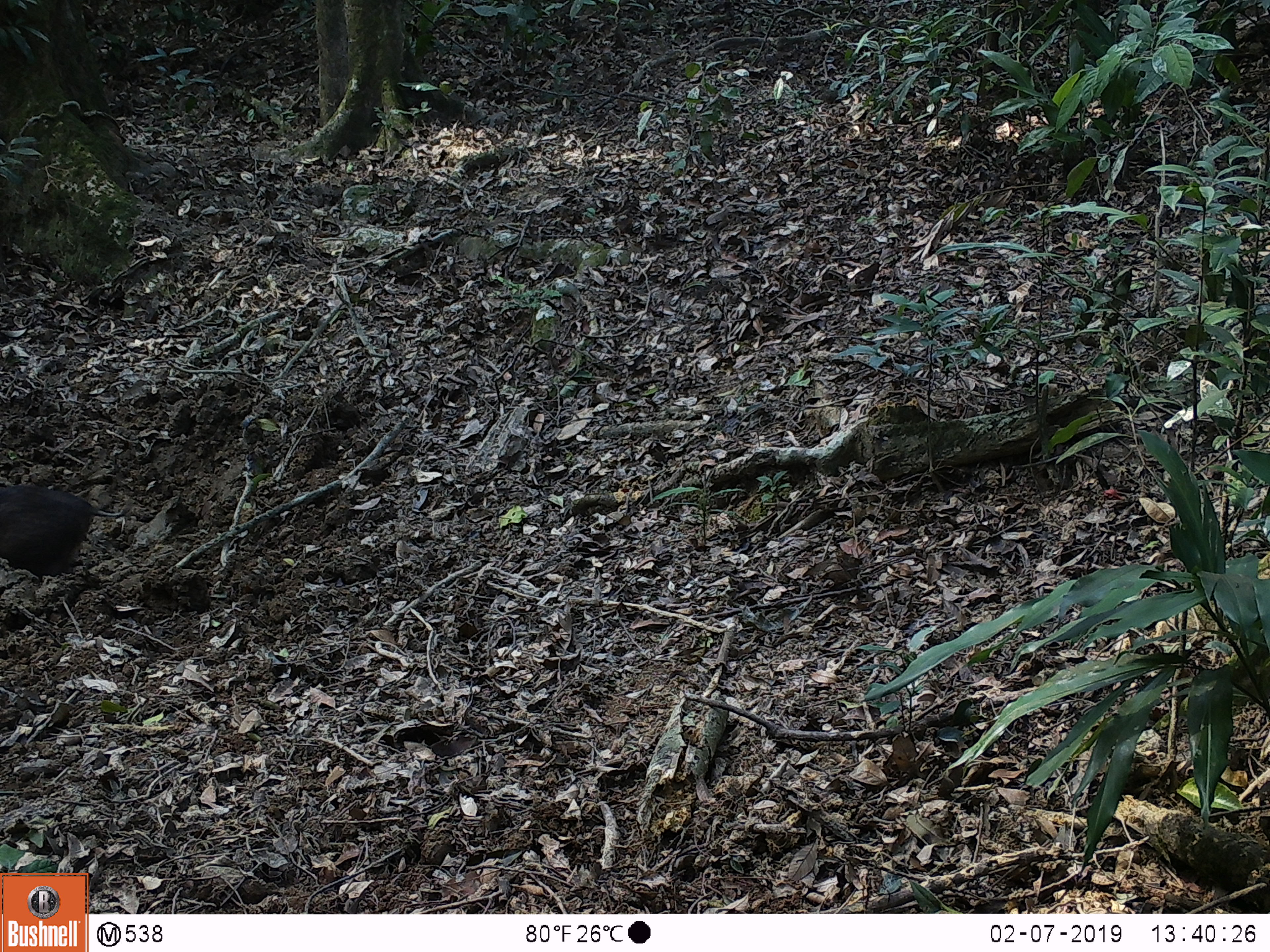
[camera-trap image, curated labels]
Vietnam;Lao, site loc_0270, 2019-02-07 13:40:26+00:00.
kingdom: Animalia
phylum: Chordata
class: Mammalia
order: Artiodactyla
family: Suidae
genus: Sus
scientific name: Sus scrofa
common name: eurasian wild pig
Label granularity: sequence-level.